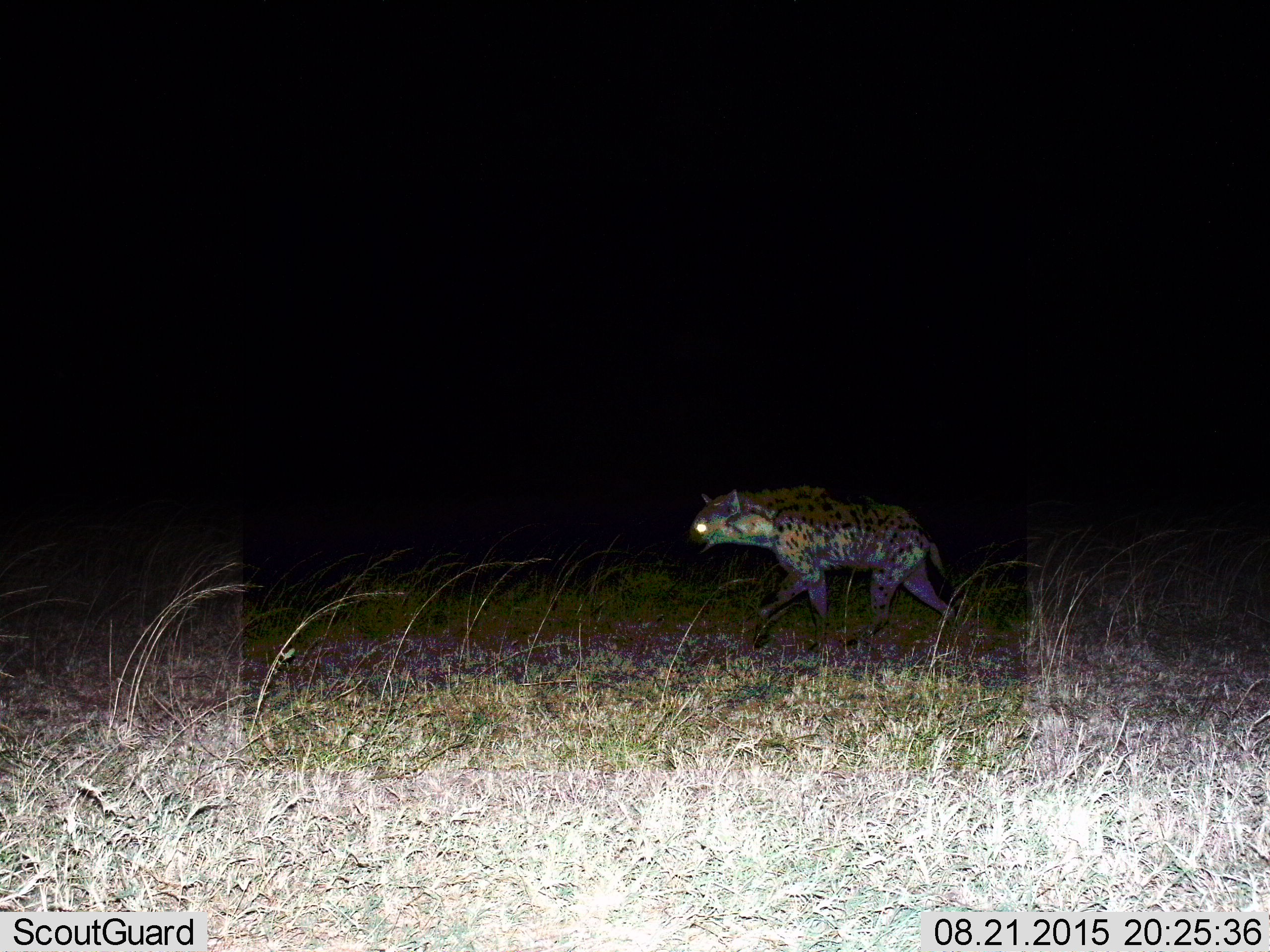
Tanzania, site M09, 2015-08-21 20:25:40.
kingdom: Animalia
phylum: Chordata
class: Mammalia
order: Carnivora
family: Hyaenidae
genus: Crocuta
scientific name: Crocuta crocuta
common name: spotted hyena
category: hyenaspotted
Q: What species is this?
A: Hyenaspotted (spotted hyena) (Crocuta crocuta).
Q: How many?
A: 1.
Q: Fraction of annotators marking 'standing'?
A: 12%.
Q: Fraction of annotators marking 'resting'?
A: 0%.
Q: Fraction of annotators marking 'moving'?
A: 88%.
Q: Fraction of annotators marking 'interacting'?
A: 0%.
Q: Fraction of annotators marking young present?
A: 0%.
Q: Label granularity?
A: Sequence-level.